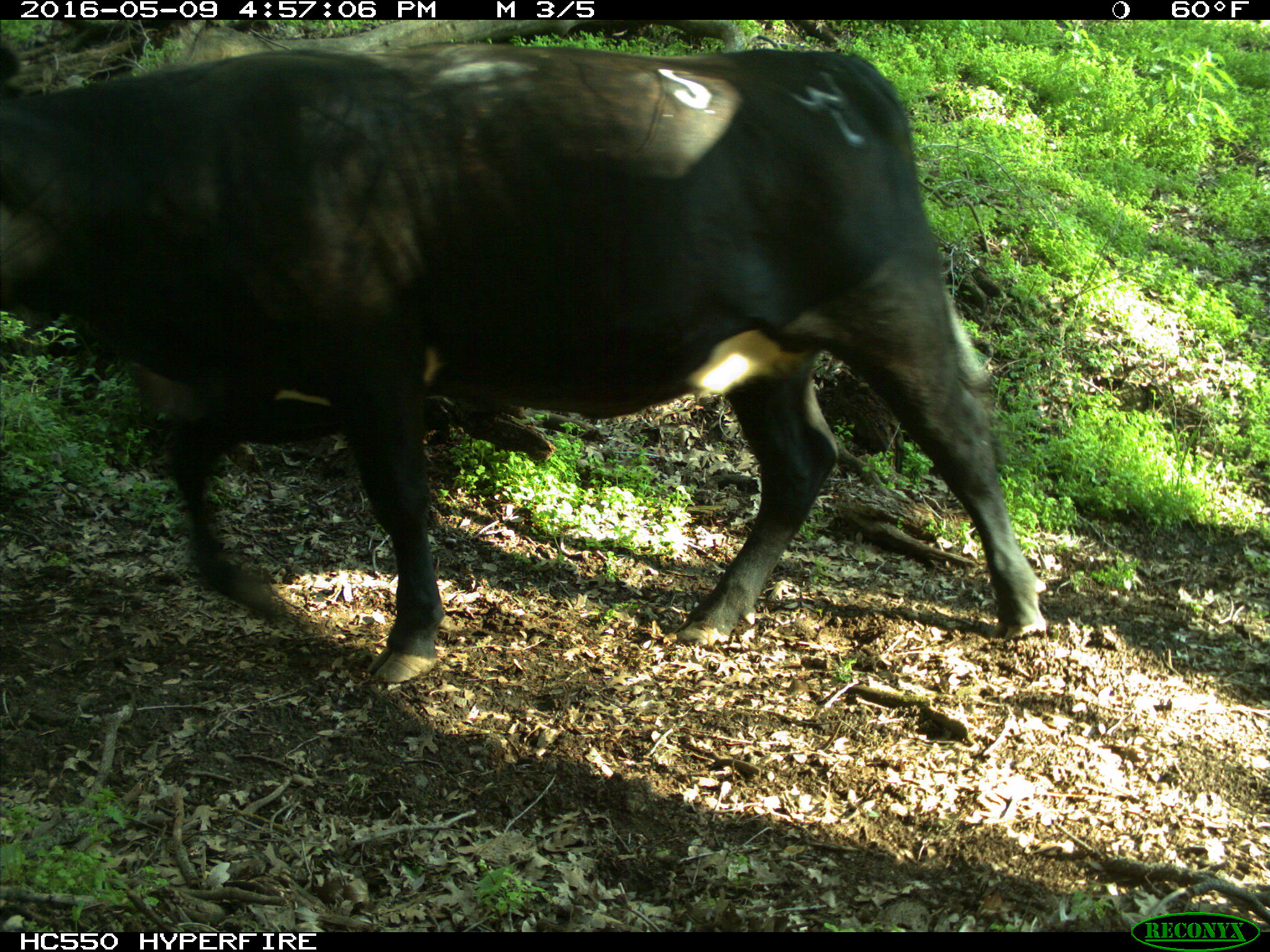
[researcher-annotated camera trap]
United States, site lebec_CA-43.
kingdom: Animalia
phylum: Chordata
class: Mammalia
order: Artiodactyla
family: Bovidae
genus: Bos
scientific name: Bos taurus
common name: domestic cow